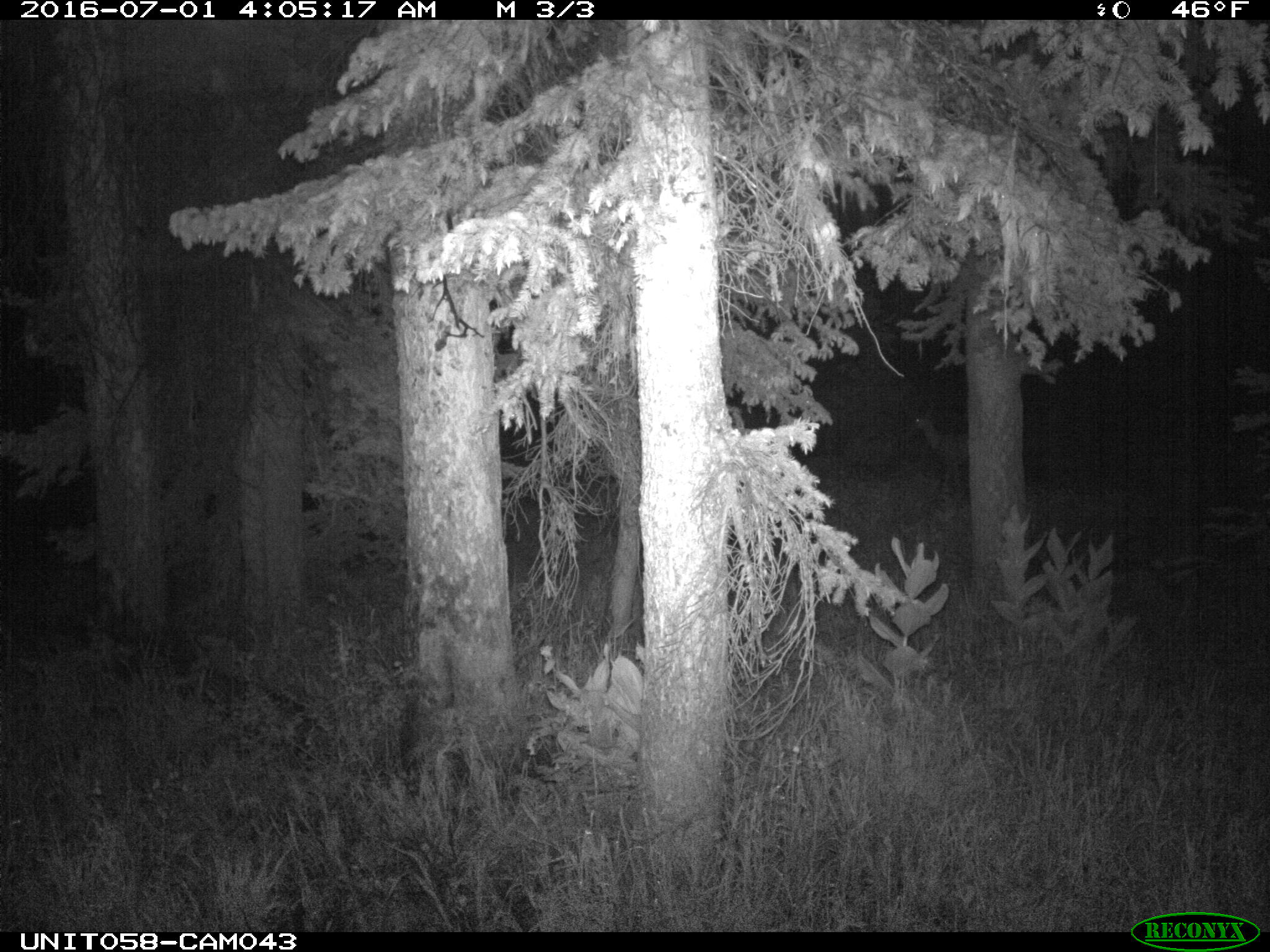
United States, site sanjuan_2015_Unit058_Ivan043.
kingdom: Animalia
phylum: Chordata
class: Mammalia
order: Artiodactyla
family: Cervidae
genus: Odocoileus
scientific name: Odocoileus hemionus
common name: mule deer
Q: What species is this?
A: Odocoileus hemionus (mule deer).